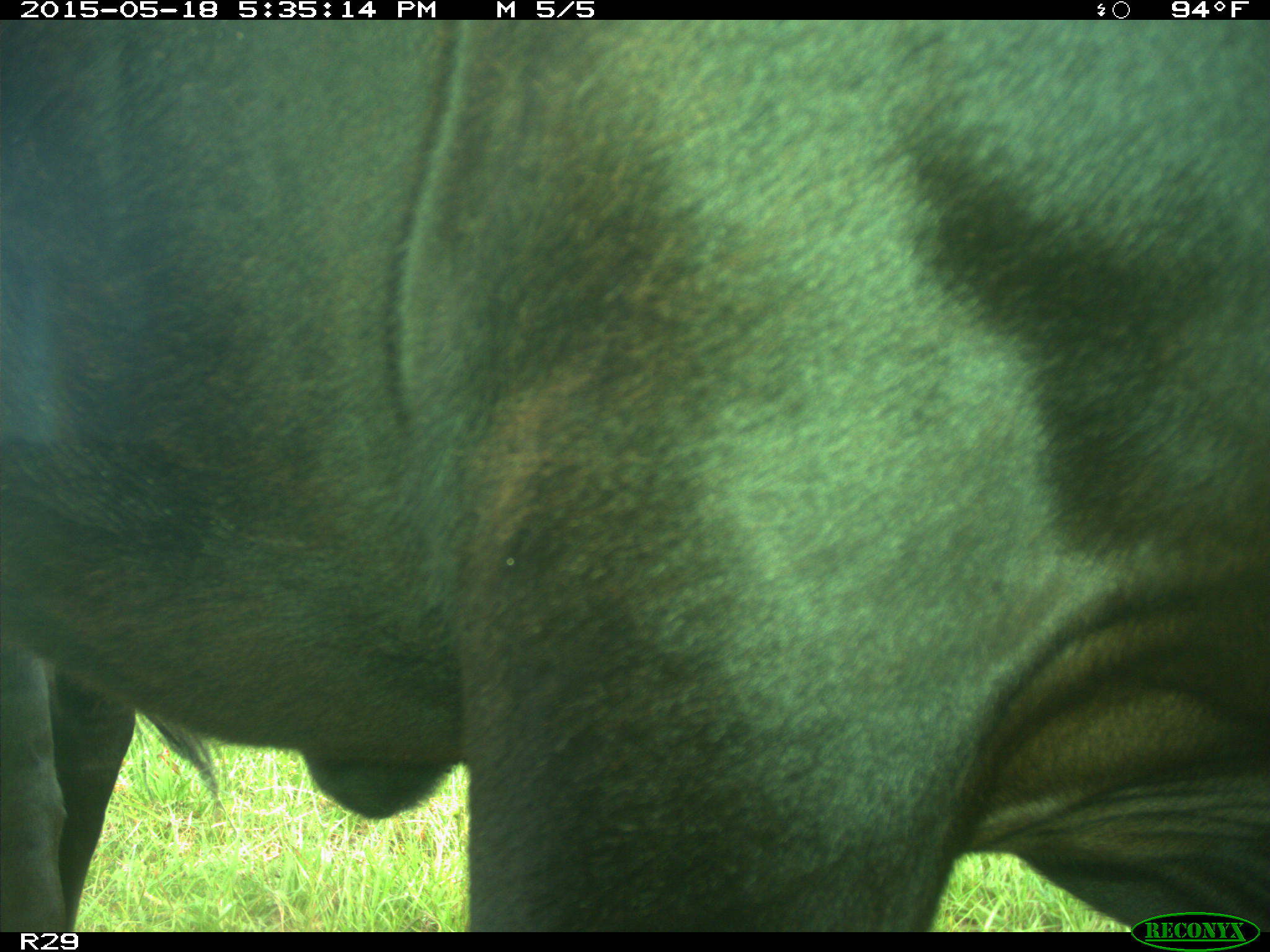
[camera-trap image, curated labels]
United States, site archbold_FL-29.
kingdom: Animalia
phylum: Chordata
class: Mammalia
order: Artiodactyla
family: Bovidae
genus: Bos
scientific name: Bos taurus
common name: domestic cow